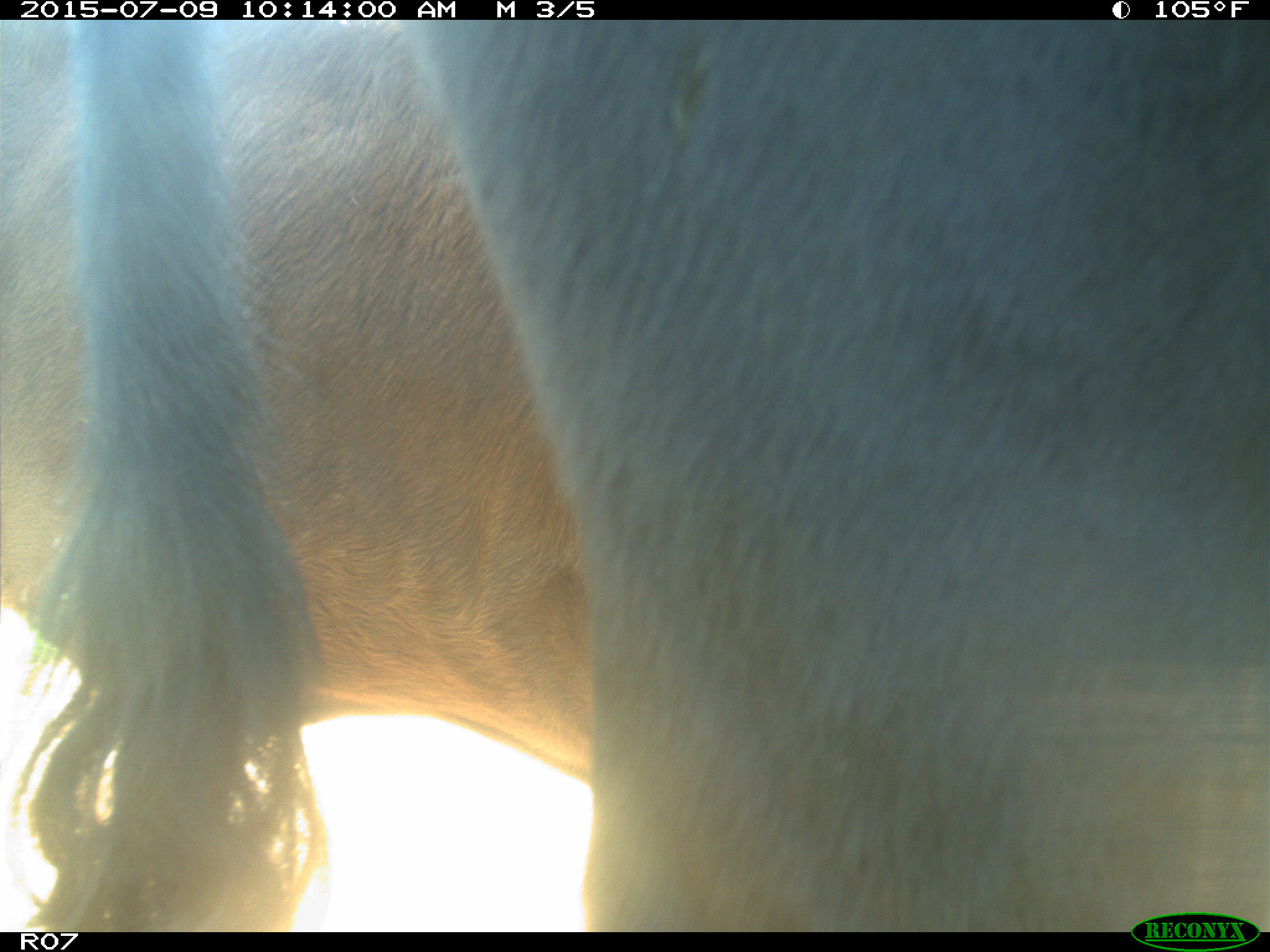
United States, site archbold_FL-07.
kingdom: Animalia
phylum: Chordata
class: Mammalia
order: Artiodactyla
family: Bovidae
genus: Bos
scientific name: Bos taurus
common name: domestic cow